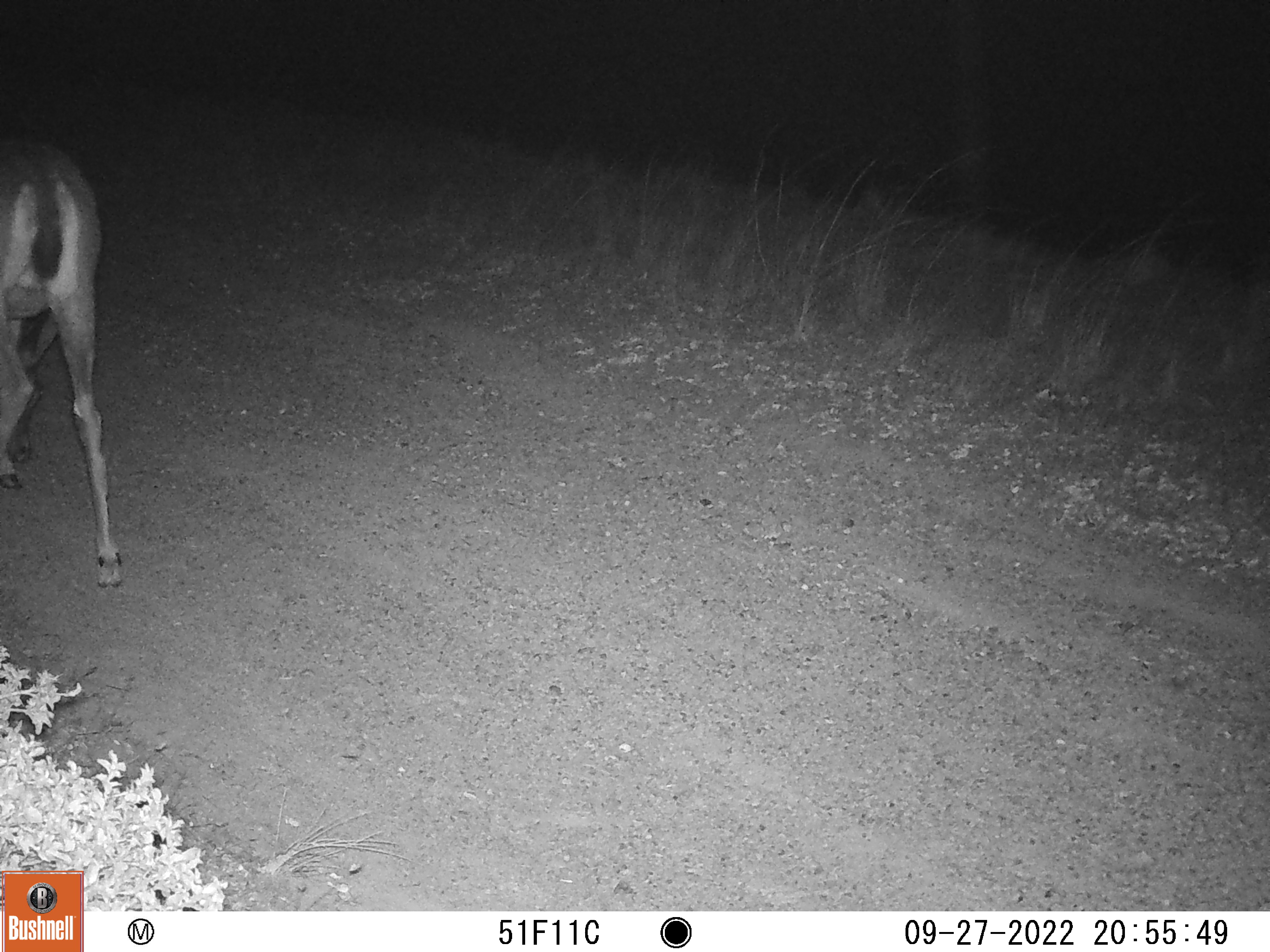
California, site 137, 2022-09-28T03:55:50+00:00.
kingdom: Animalia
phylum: Chordata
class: Mammalia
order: Artiodactyla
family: Cervidae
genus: Odocoileus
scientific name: Odocoileus hemionus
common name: mule deer